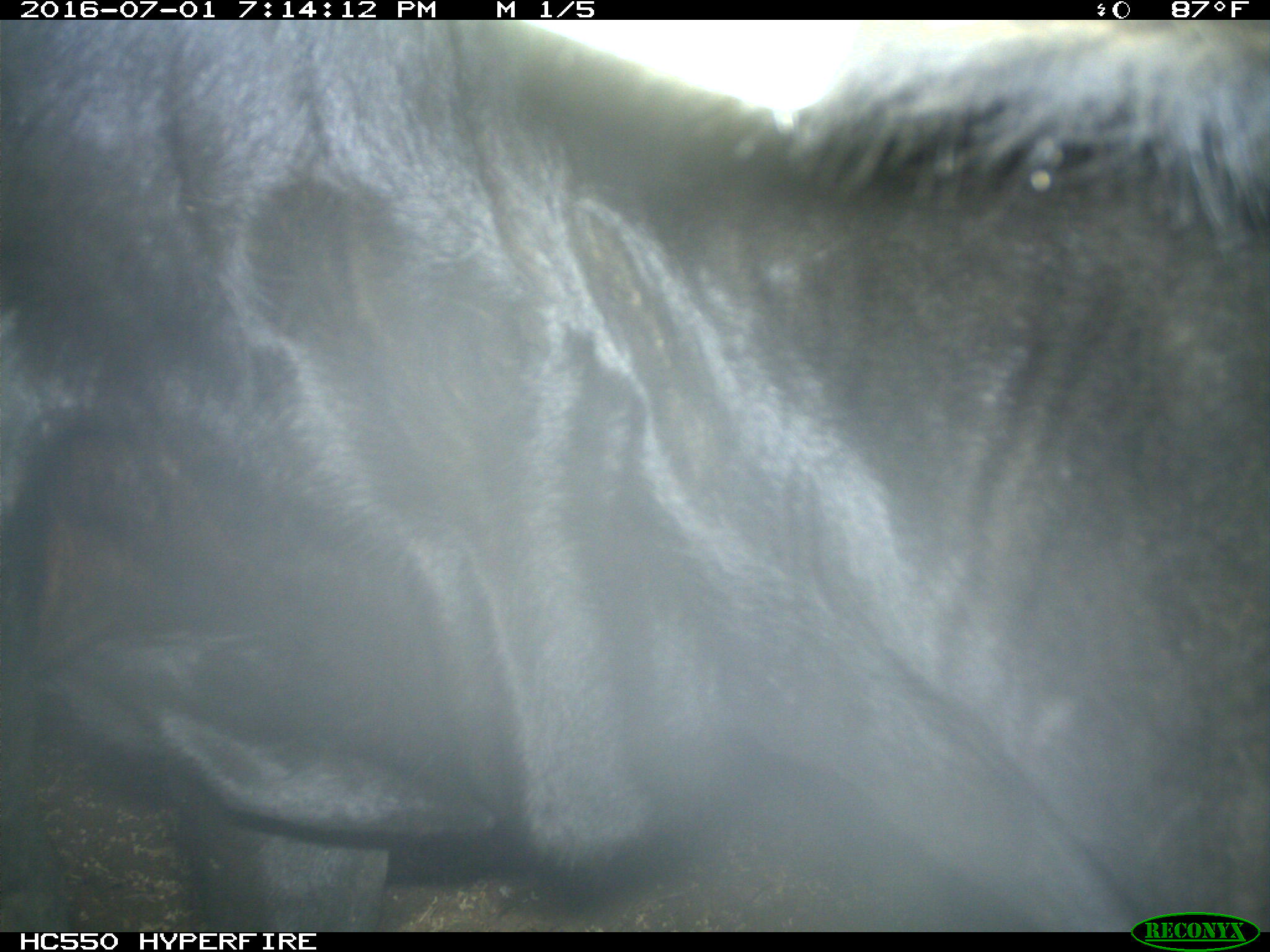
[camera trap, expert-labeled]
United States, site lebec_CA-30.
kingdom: Animalia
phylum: Chordata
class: Mammalia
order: Artiodactyla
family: Bovidae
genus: Bos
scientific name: Bos taurus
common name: domestic cow